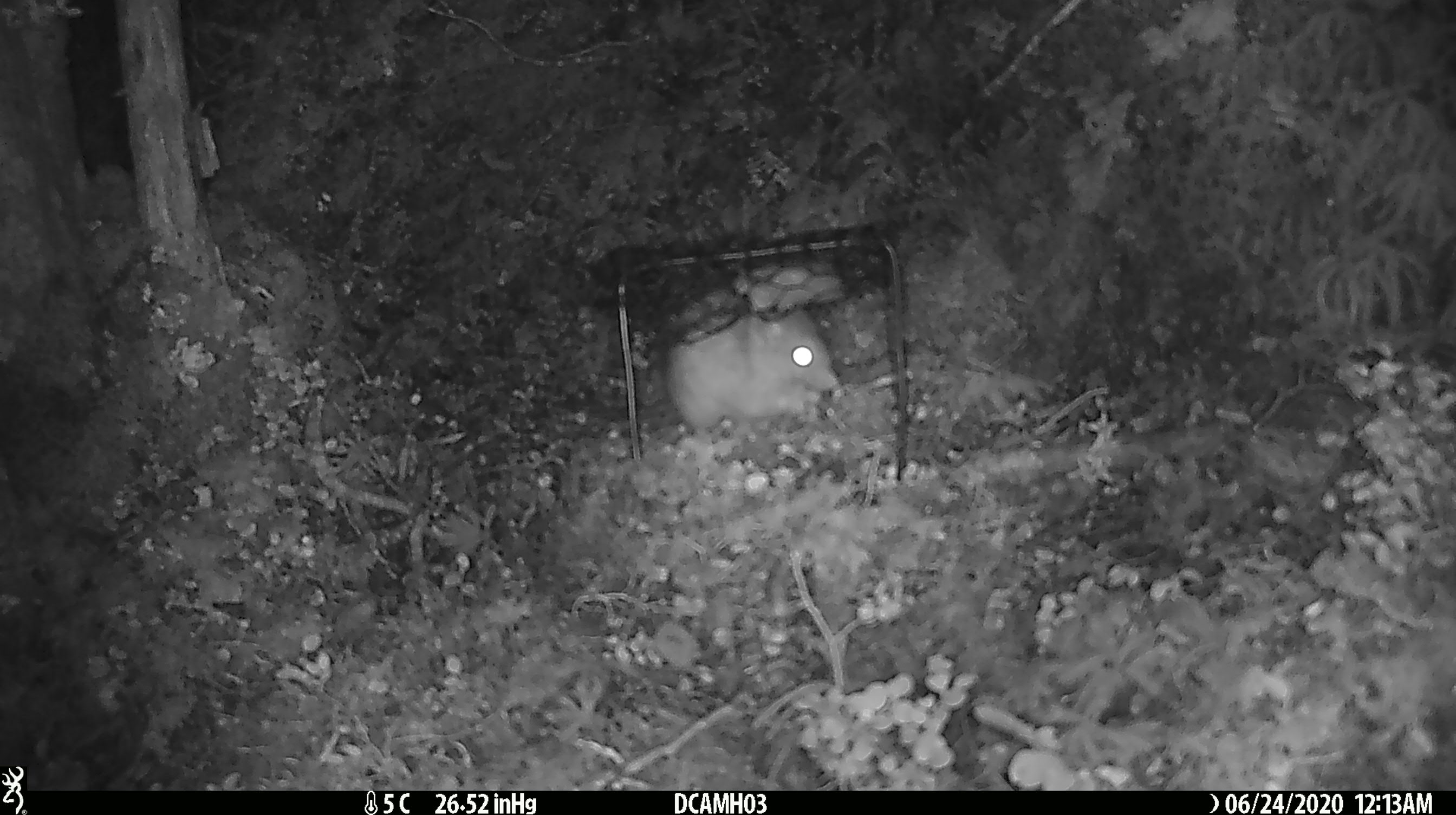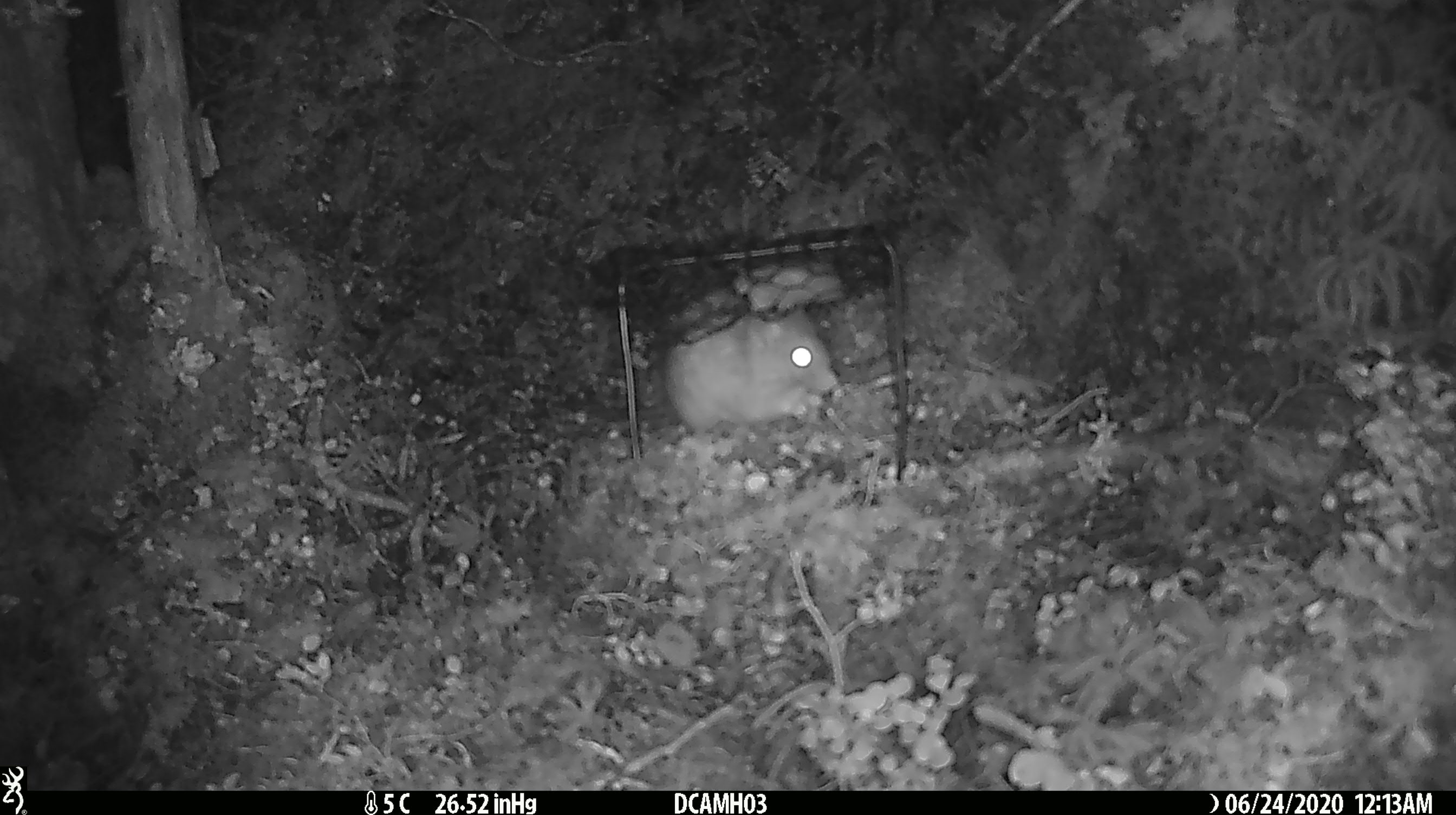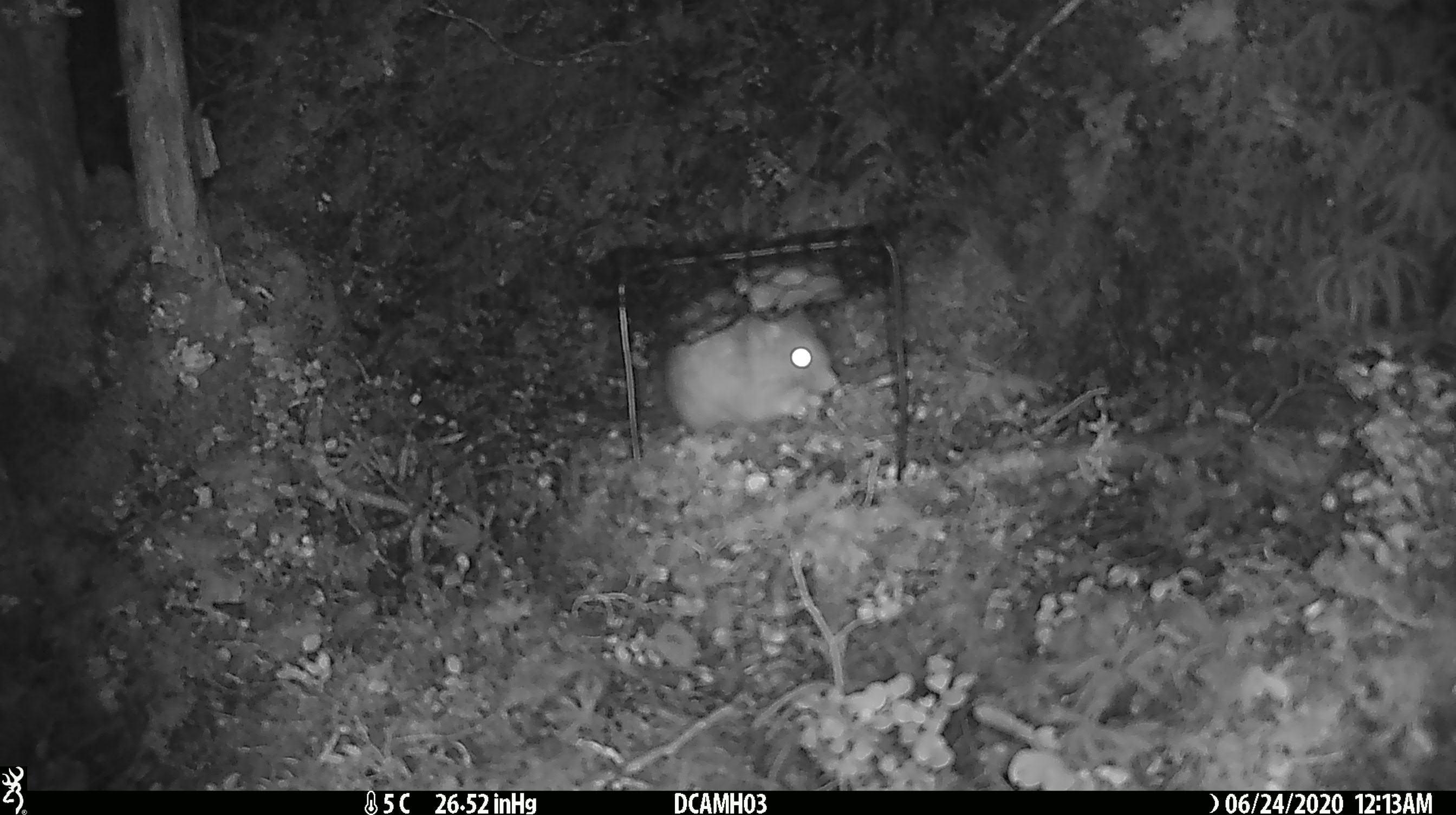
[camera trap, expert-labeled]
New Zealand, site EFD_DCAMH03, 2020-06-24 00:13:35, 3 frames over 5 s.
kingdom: Animalia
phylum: Chordata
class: Mammalia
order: Rodentia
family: Muridae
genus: Rattus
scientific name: Rattus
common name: rat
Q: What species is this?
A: Rat (Rattus).